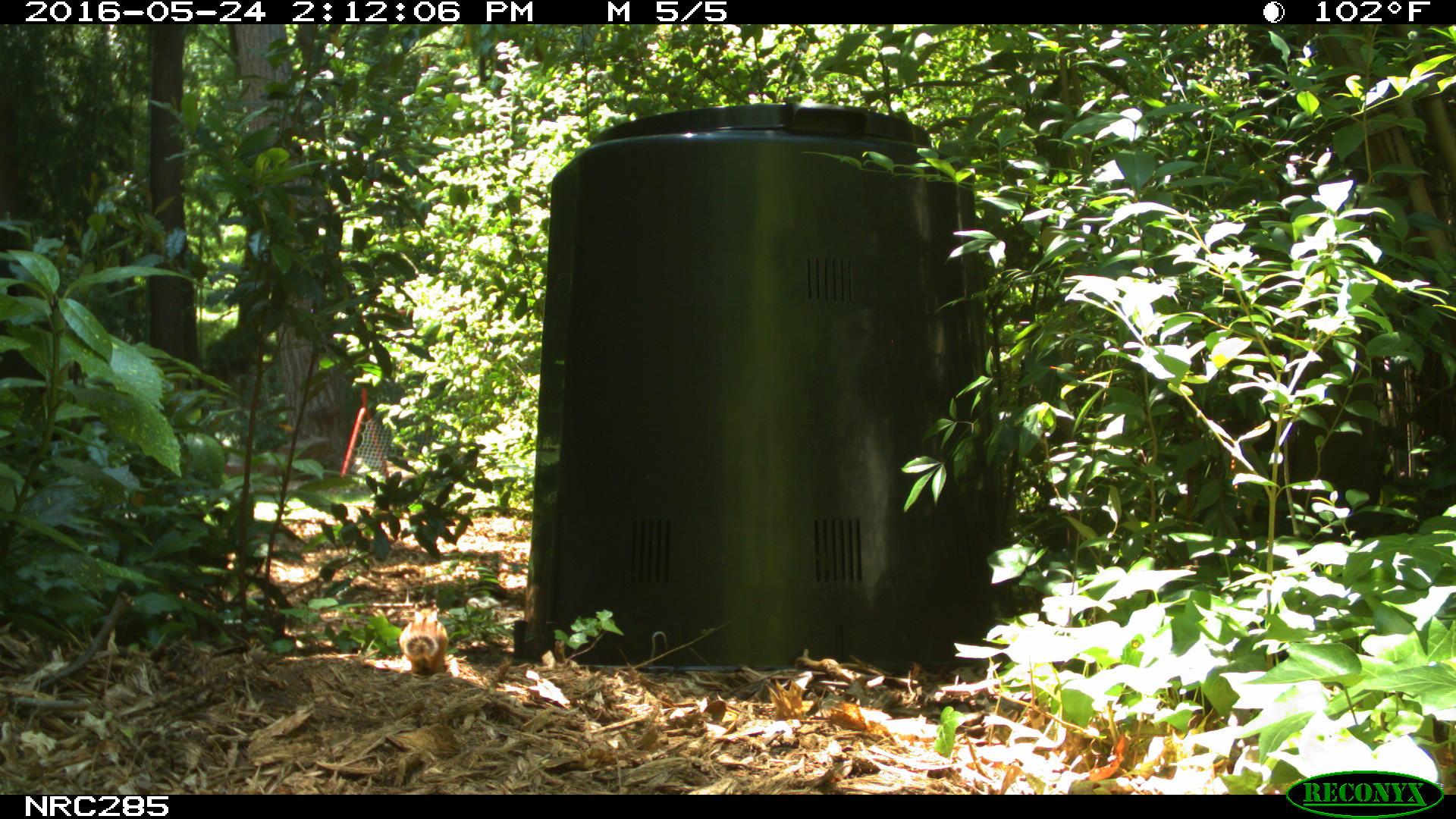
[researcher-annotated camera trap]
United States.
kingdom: Animalia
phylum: Chordata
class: Mammalia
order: Rodentia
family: Sciuridae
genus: Tamias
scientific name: Tamias striatus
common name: eastern chipmunk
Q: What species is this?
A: Eastern Chipmunk (Tamias striatus).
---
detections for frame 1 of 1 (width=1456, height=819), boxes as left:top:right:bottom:
Eastern Chipmunk: 393:605:456:675